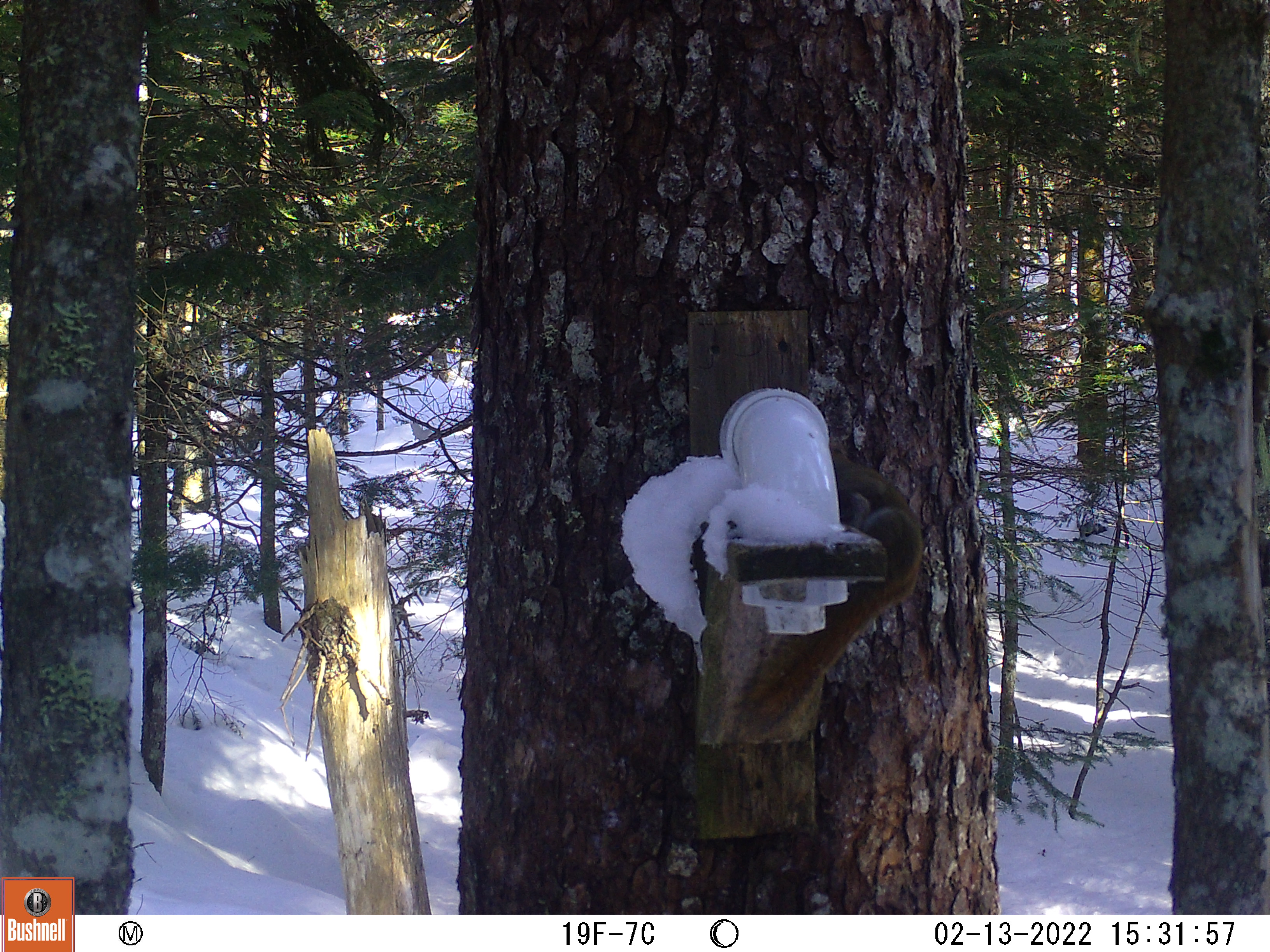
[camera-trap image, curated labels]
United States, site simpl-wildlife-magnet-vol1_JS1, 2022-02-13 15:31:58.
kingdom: Animalia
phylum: Chordata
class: Mammalia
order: Rodentia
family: Sciuridae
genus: Tamiasciurus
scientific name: Tamiasciurus hudsonicus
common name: red squirrel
Red squirrel (Tamiasciurus hudsonicus).